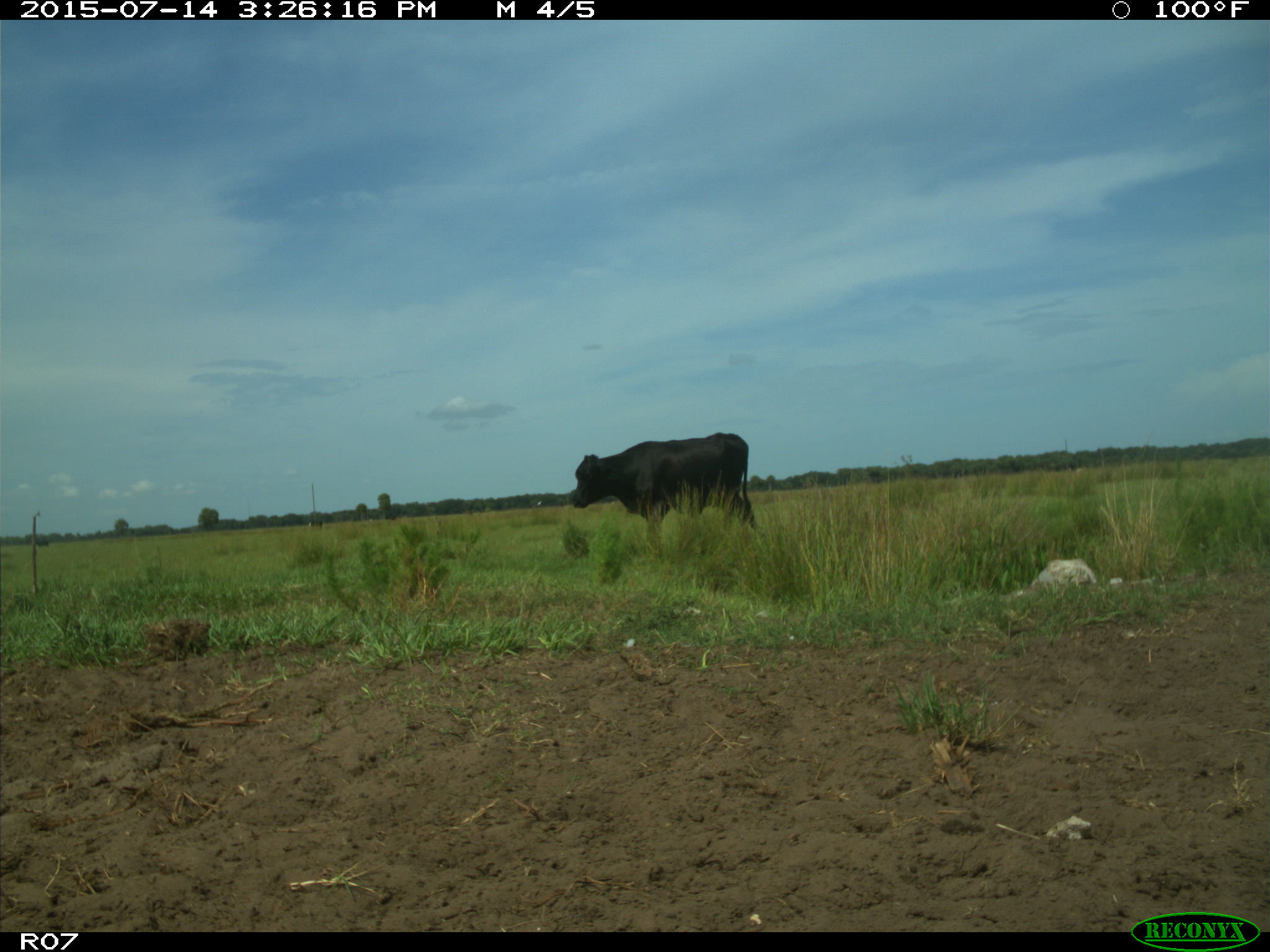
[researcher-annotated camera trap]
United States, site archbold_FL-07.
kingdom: Animalia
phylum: Chordata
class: Mammalia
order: Artiodactyla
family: Bovidae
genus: Bos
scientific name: Bos taurus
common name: domestic cow